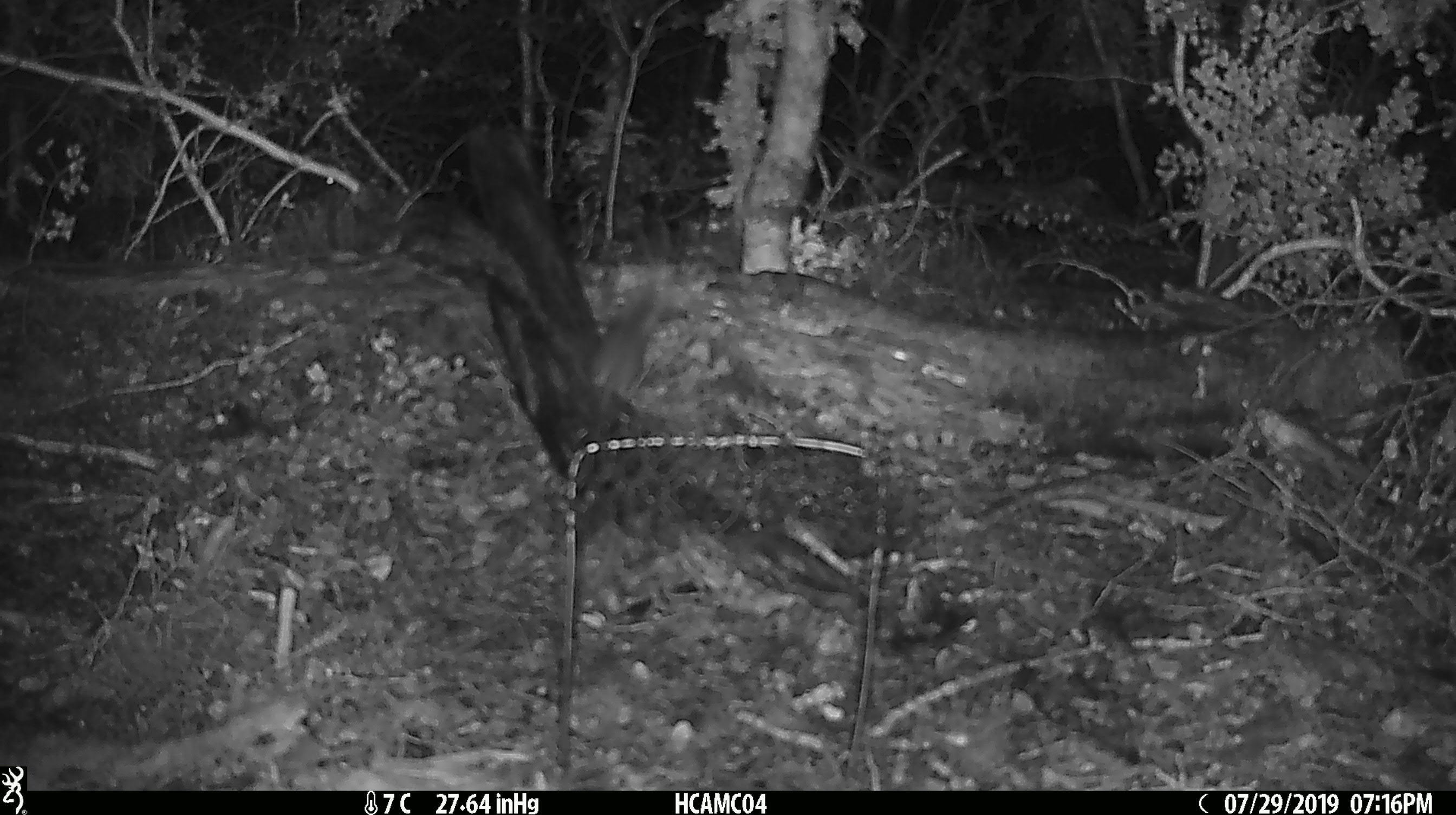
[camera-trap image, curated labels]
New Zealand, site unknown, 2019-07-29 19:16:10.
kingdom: Animalia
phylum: Chordata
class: Mammalia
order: Rodentia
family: Muridae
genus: Mus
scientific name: Mus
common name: mouse